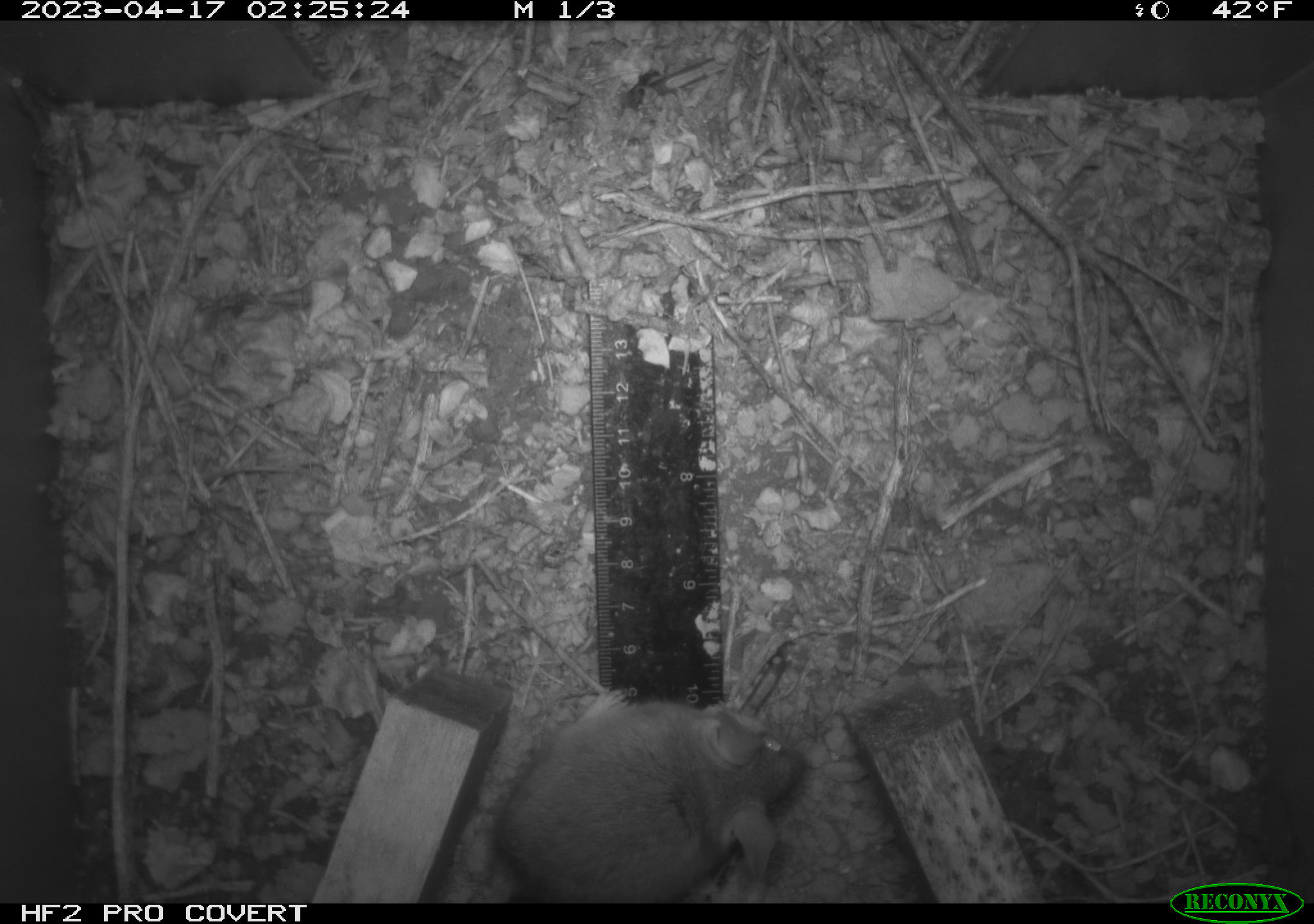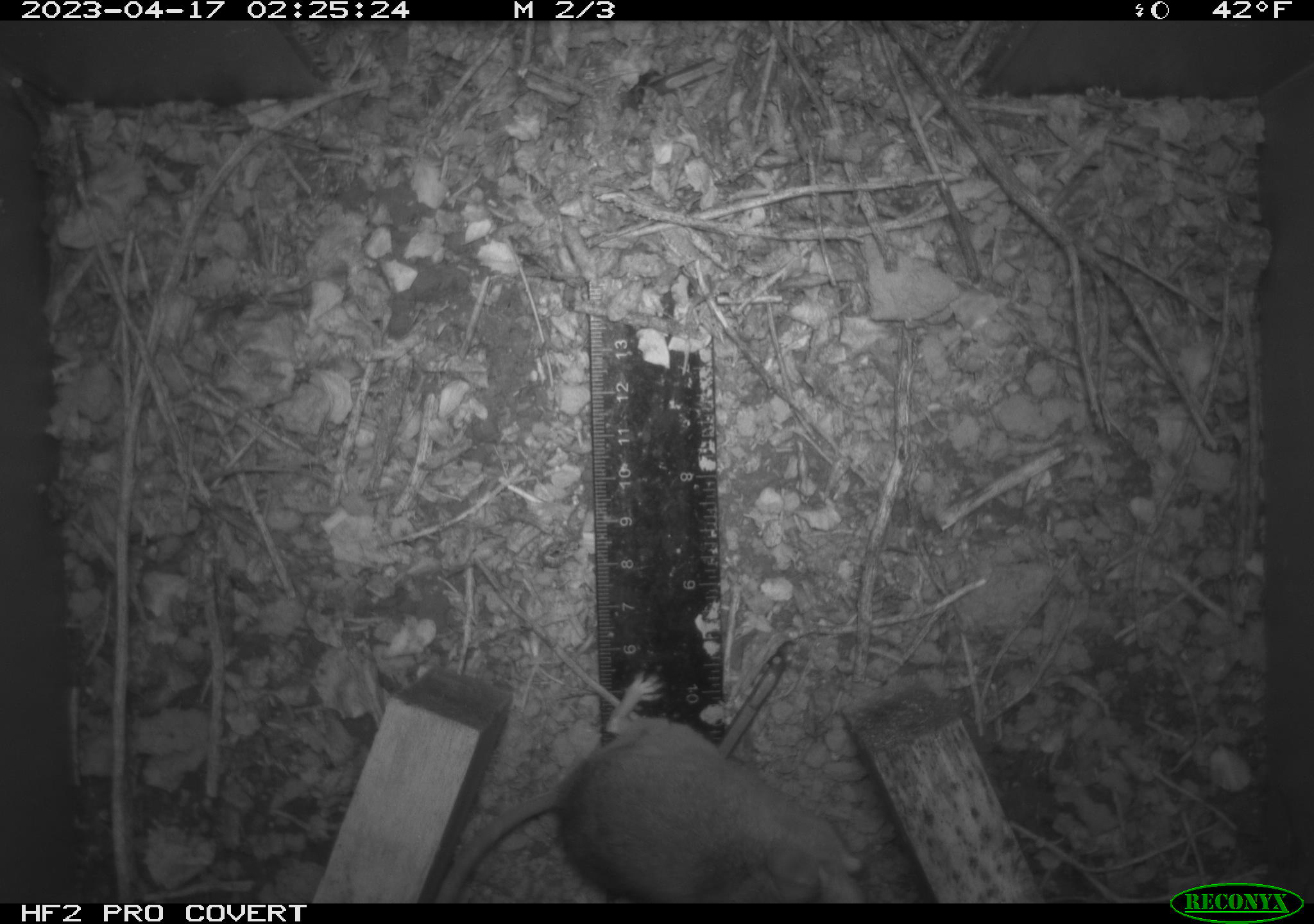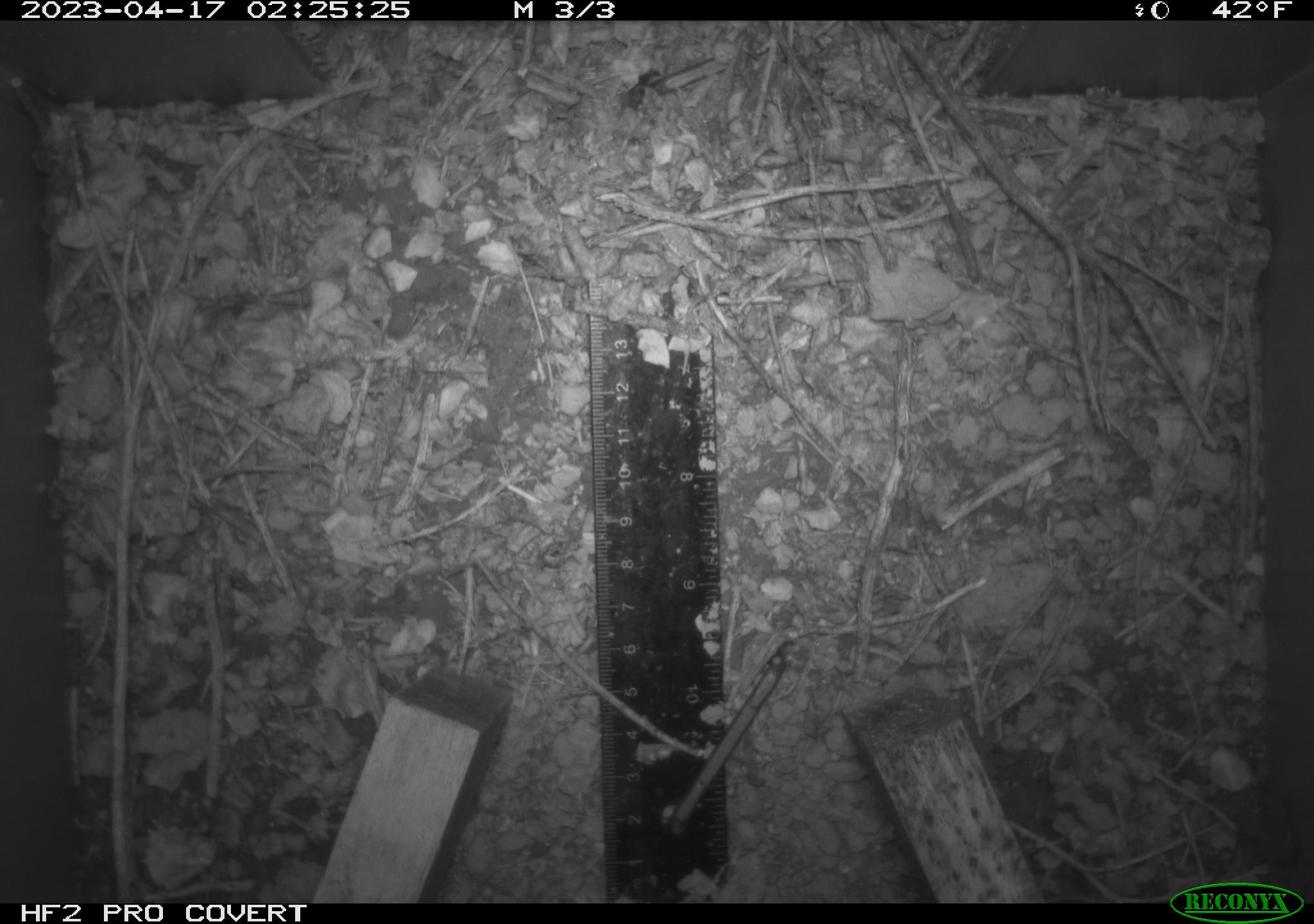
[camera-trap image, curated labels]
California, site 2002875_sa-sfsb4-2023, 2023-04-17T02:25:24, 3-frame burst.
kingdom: Animalia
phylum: Chordata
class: Mammalia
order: Rodentia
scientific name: Rodentia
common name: mouse species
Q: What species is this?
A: Mouse species (Rodentia).